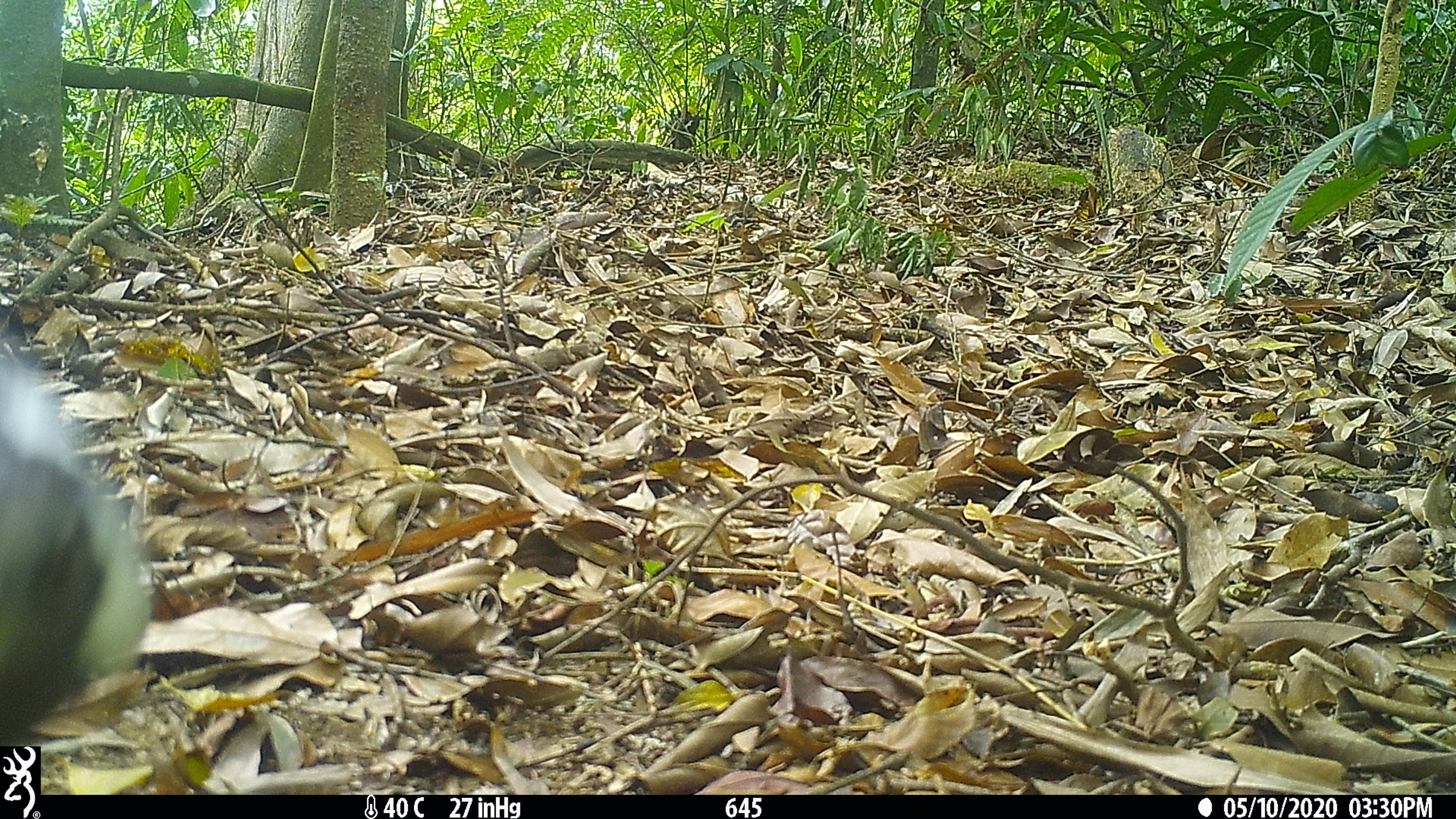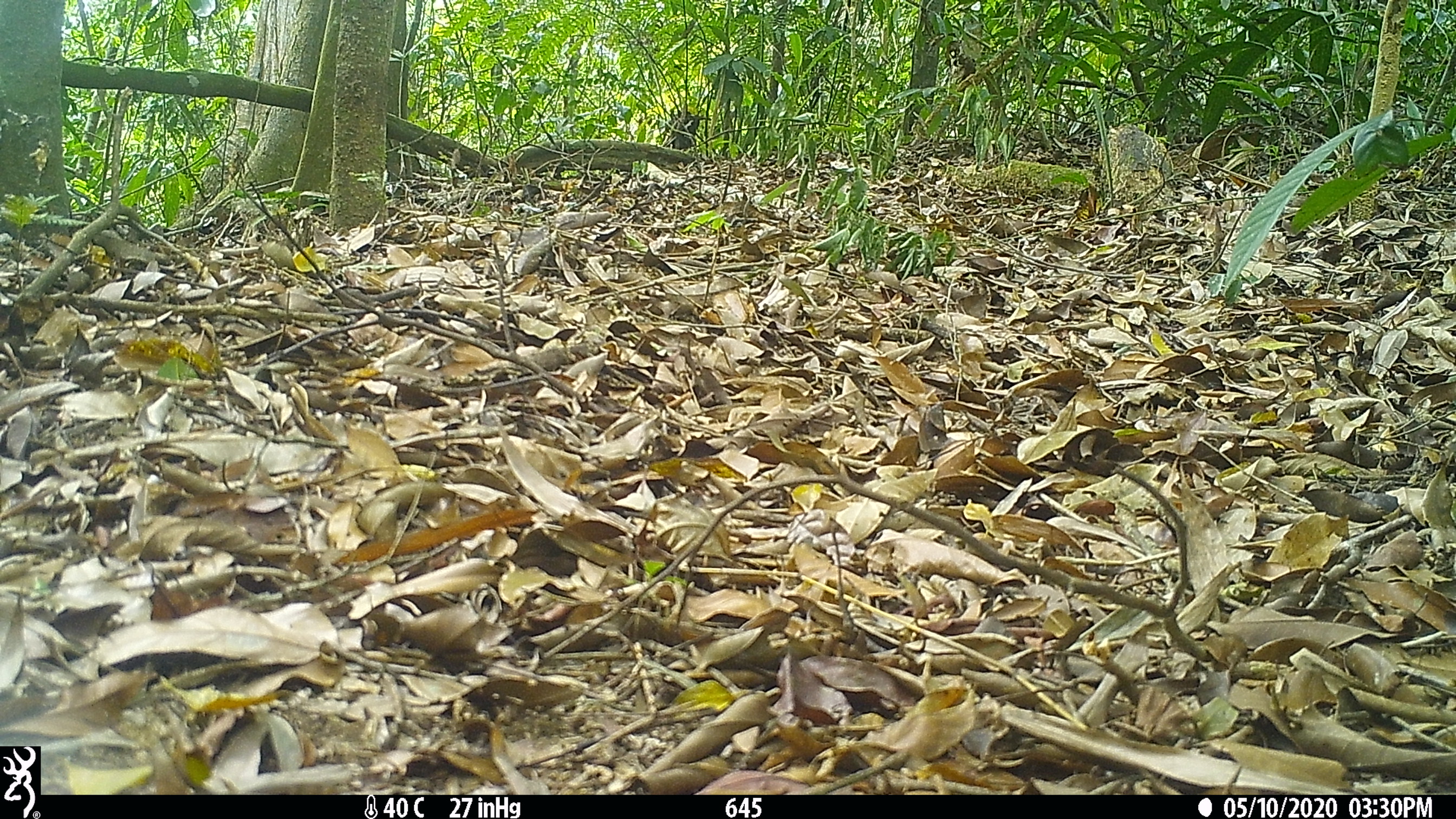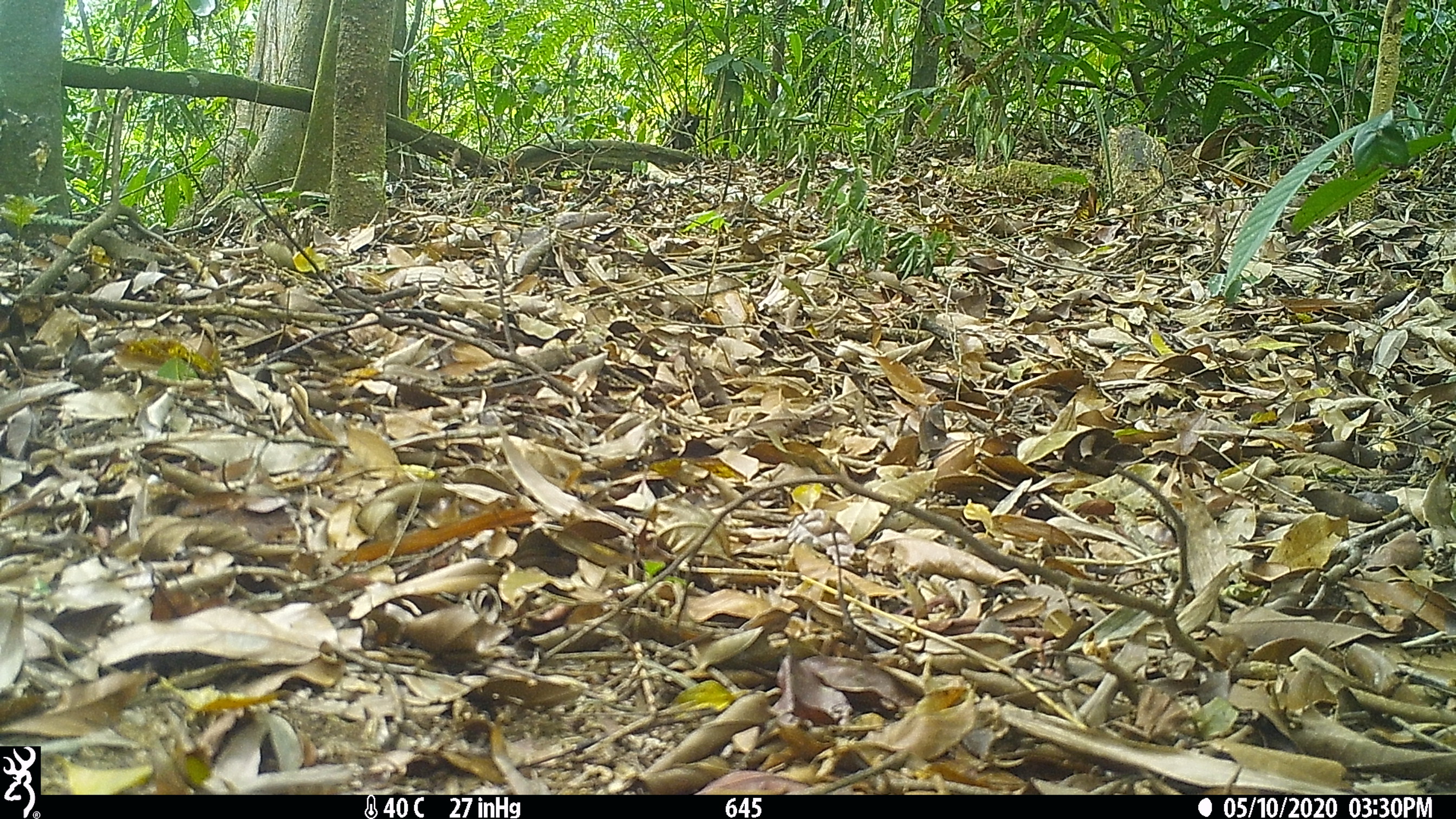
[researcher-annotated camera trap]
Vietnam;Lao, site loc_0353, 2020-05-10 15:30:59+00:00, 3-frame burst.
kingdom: Animalia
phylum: Chordata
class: Aves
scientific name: Aves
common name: bird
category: unidentified bird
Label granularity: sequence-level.